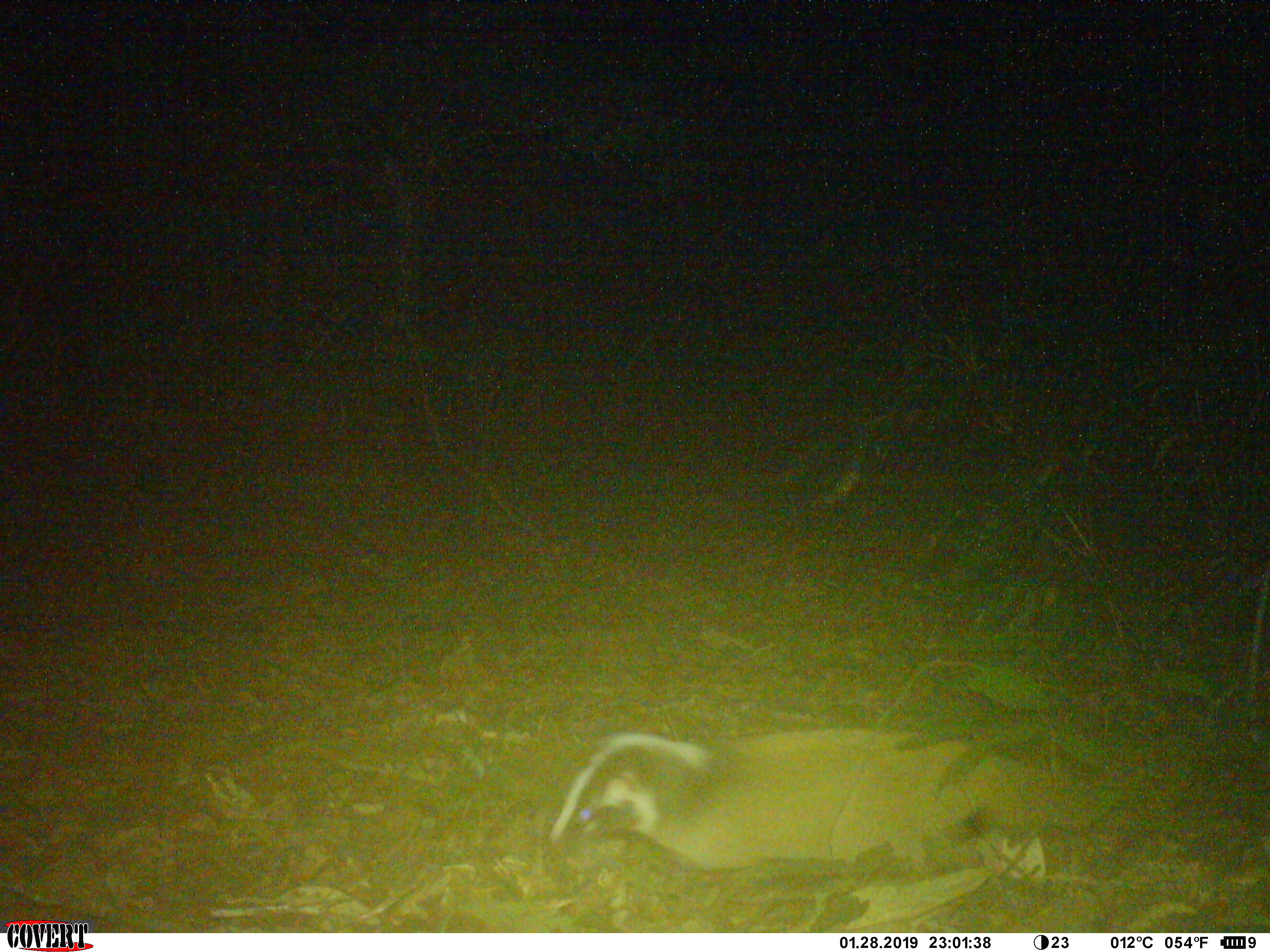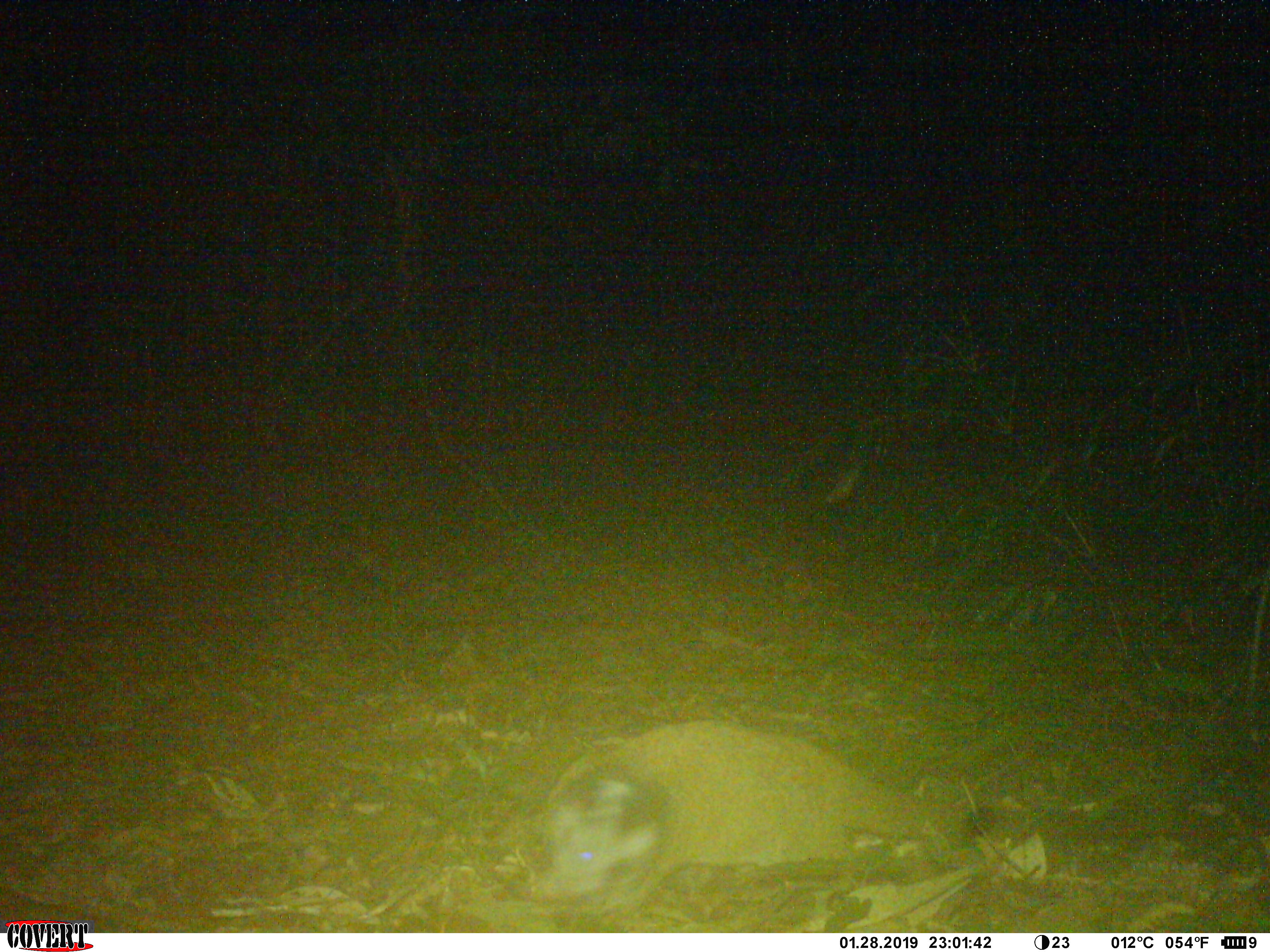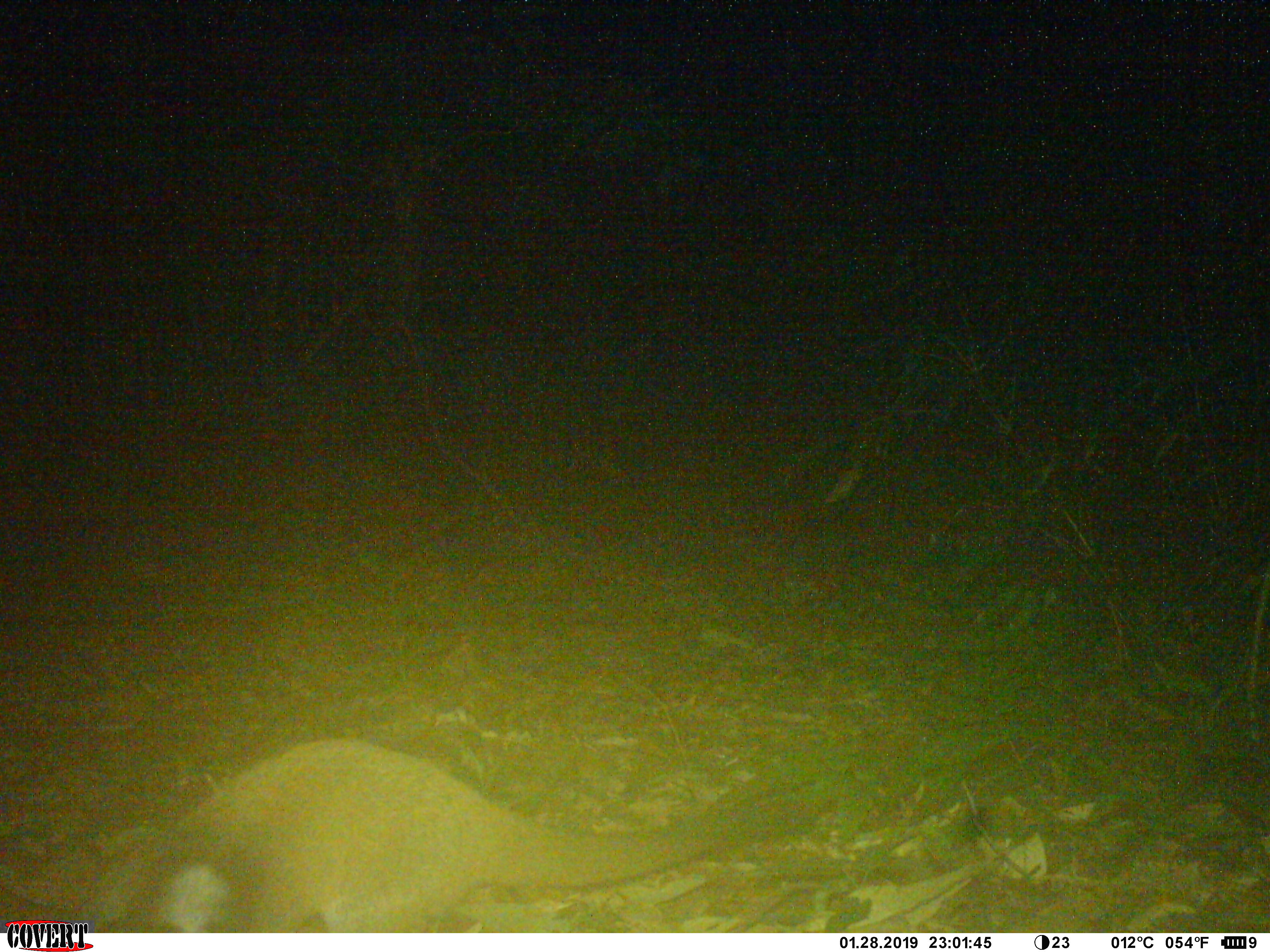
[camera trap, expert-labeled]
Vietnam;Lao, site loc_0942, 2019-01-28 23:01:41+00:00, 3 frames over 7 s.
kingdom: Animalia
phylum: Chordata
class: Mammalia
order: Carnivora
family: Viverridae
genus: Paguma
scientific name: Paguma larvata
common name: masked palm civet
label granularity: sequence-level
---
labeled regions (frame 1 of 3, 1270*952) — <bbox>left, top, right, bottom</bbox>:
masked palm civet: <bbox>544, 723, 1111, 884</bbox>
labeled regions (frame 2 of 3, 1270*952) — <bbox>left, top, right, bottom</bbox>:
masked palm civet: <bbox>530, 716, 969, 916</bbox>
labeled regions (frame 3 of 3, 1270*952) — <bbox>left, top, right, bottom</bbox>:
masked palm civet: <bbox>79, 732, 830, 933</bbox>